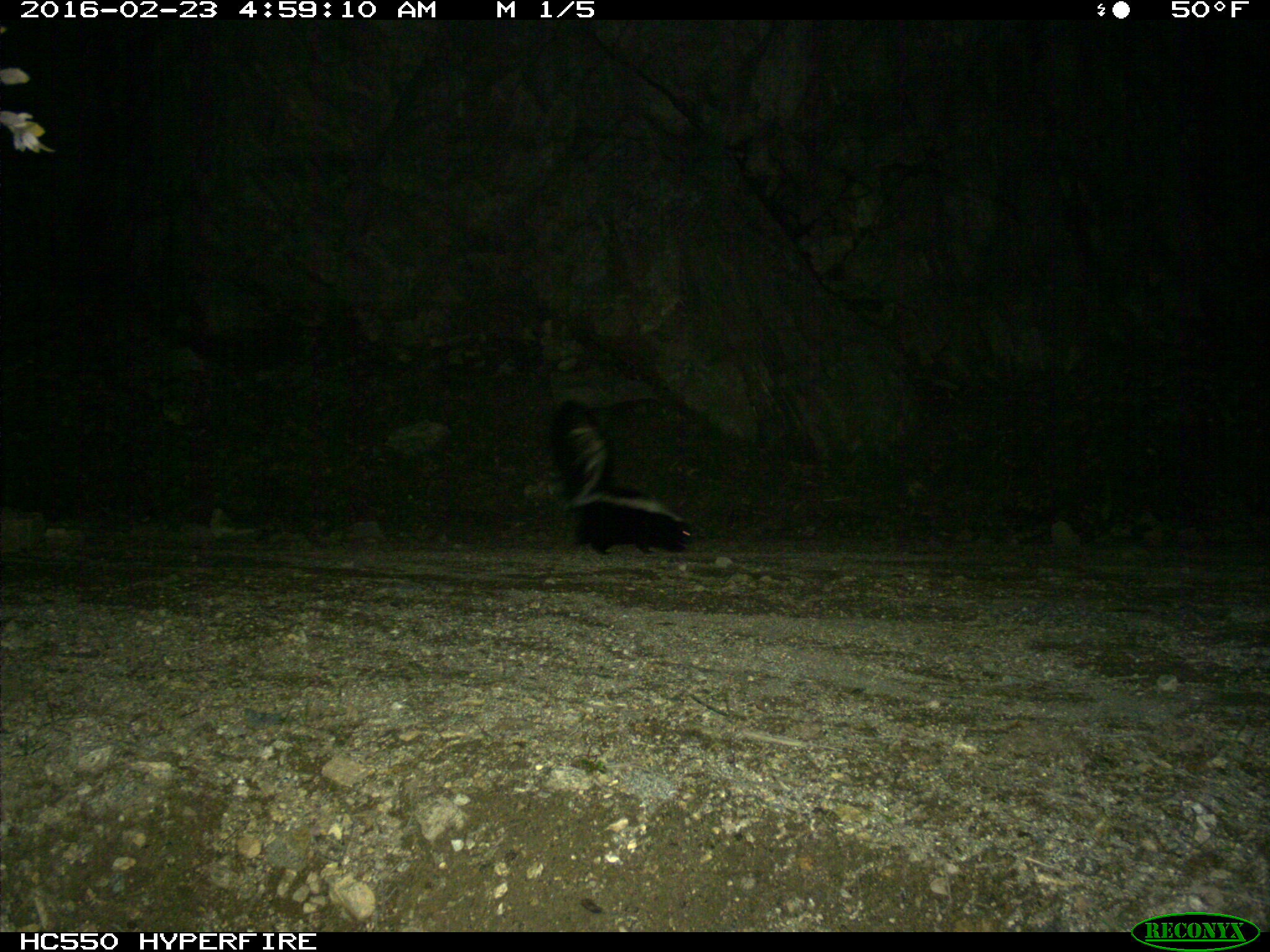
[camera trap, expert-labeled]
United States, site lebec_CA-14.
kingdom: Animalia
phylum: Chordata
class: Mammalia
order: Carnivora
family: Mephitidae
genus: Mephitis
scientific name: Mephitis mephitis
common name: striped skunk